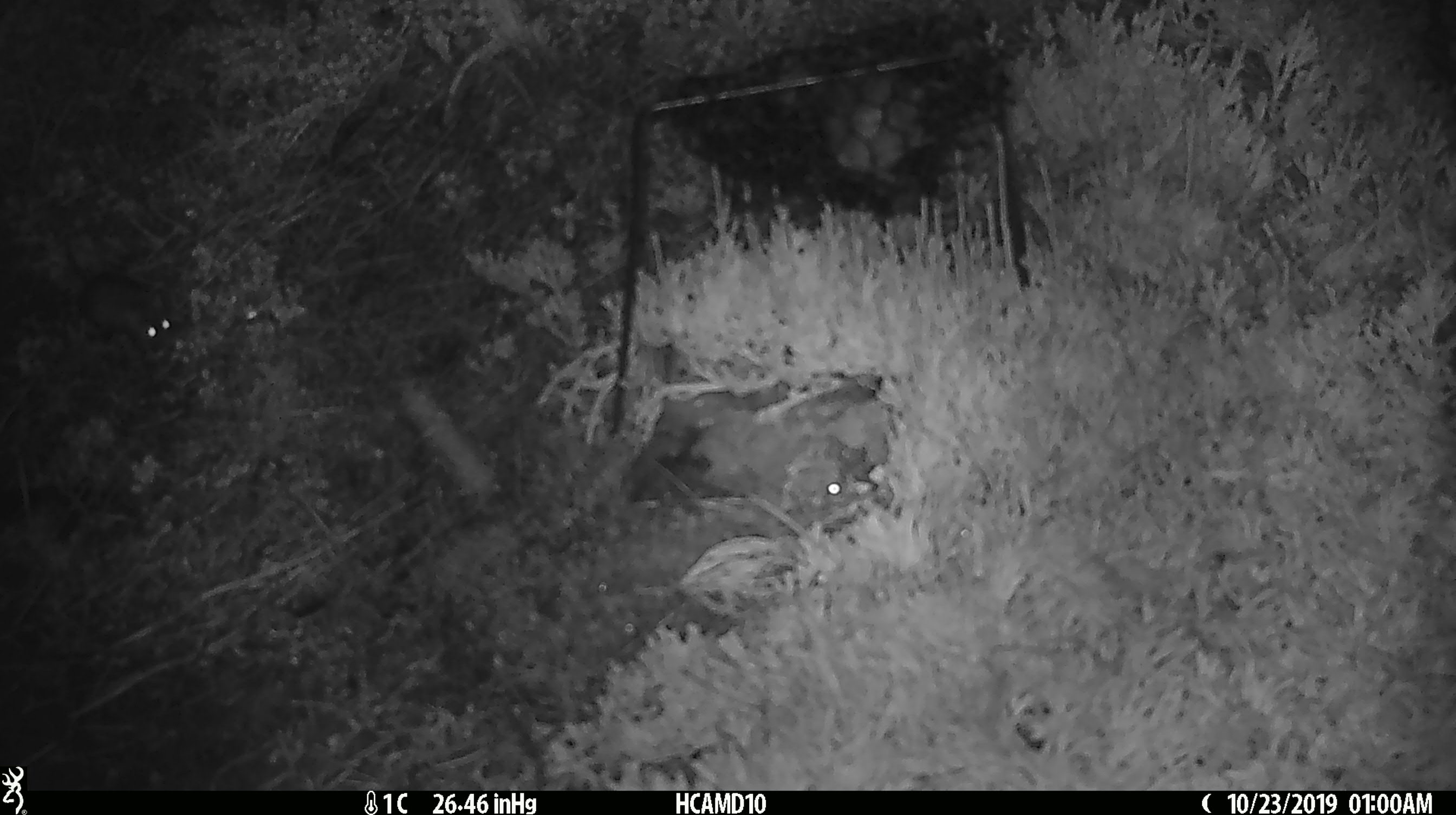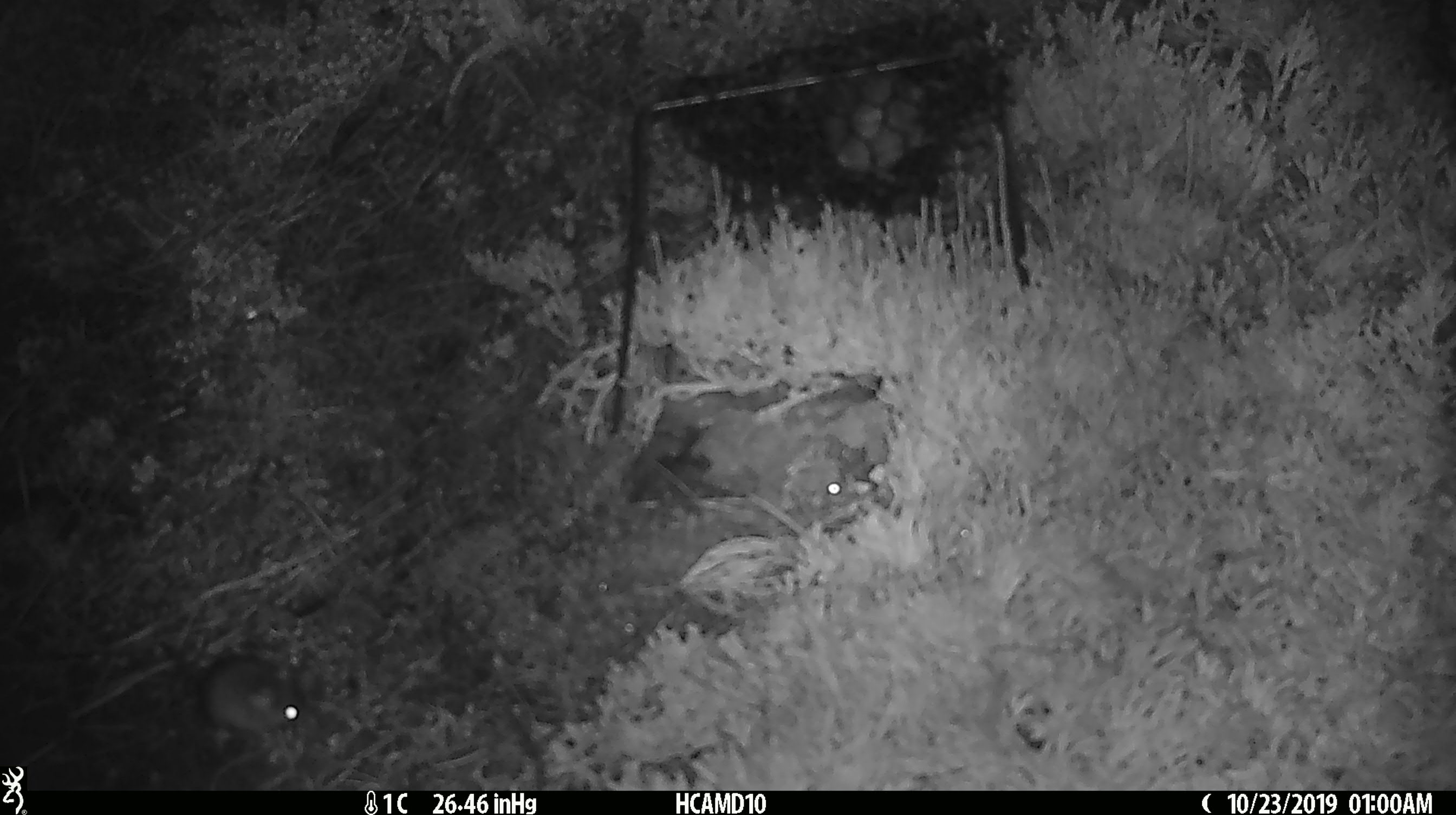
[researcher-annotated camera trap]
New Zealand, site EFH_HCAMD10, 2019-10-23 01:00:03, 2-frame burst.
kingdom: Animalia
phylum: Chordata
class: Mammalia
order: Rodentia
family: Muridae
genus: Mus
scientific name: Mus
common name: mouse